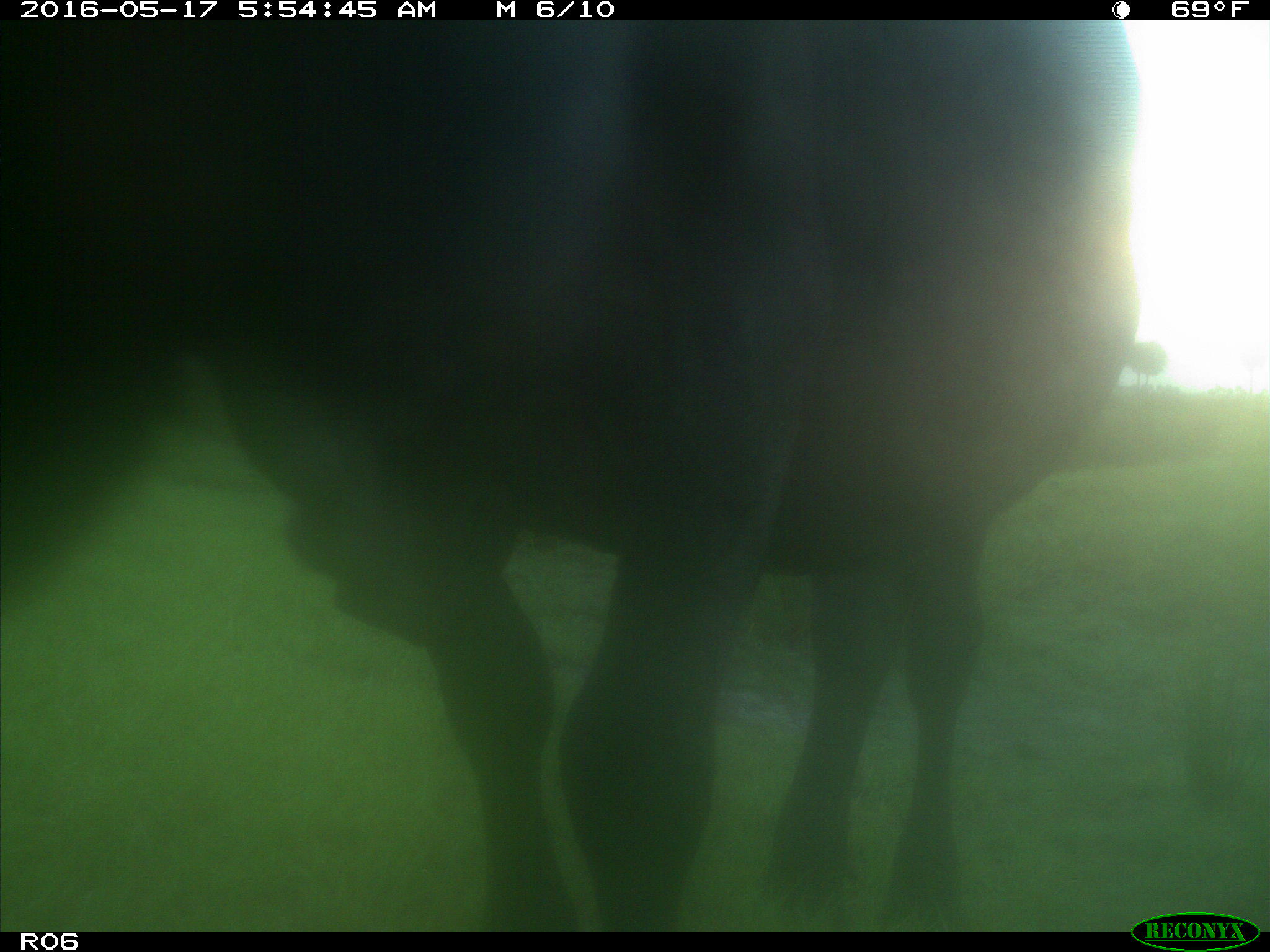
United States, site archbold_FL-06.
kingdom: Animalia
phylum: Chordata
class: Mammalia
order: Artiodactyla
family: Bovidae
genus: Bos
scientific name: Bos taurus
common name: domestic cow